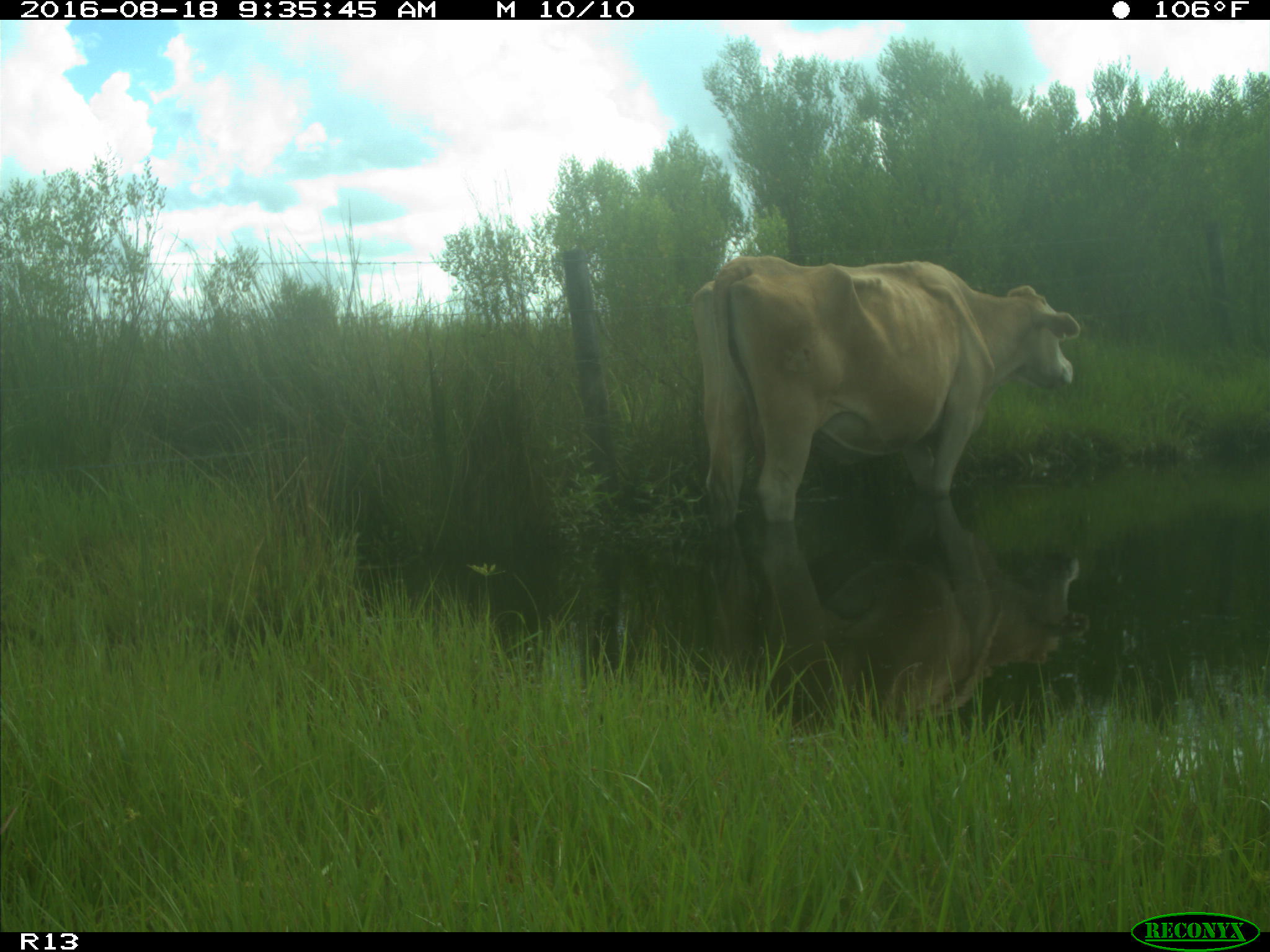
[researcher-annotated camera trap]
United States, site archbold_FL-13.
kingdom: Animalia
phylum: Chordata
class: Mammalia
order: Artiodactyla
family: Bovidae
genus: Bos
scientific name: Bos taurus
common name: domestic cow